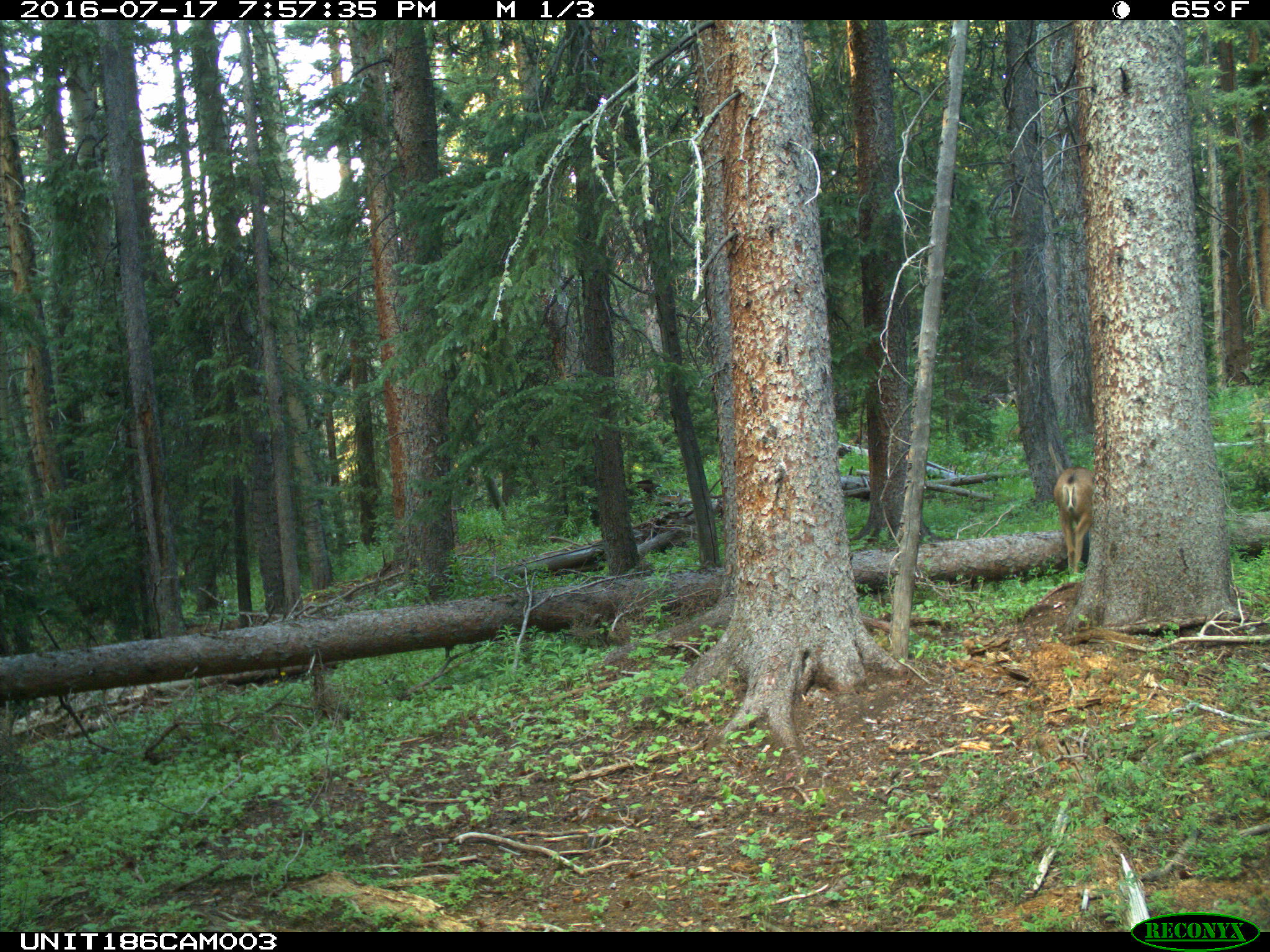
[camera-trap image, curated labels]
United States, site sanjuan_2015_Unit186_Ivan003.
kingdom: Animalia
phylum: Chordata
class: Mammalia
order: Artiodactyla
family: Cervidae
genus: Odocoileus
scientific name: Odocoileus hemionus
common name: mule deer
Odocoileus hemionus (mule deer).